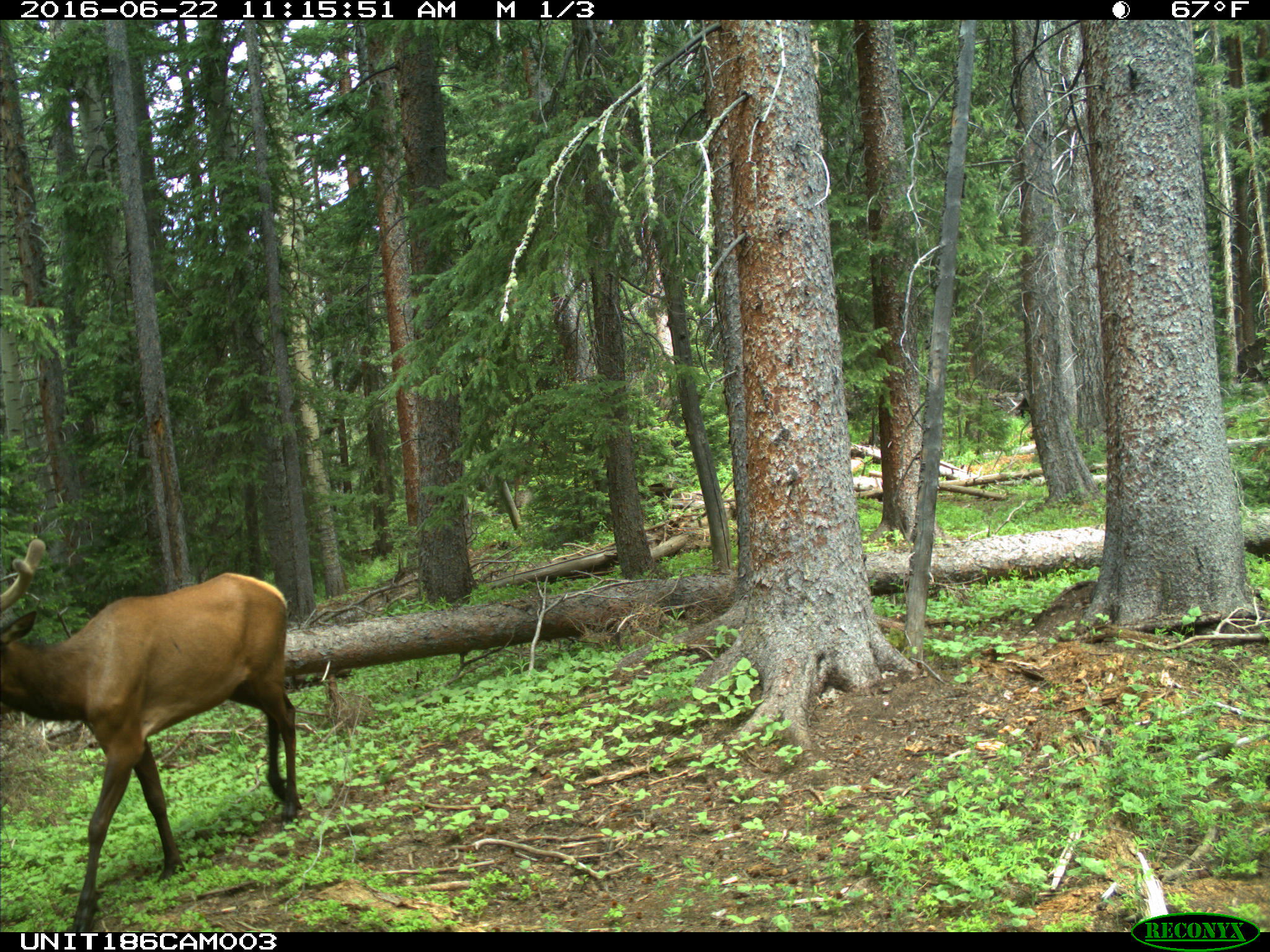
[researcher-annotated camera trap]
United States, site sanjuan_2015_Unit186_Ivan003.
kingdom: Animalia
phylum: Chordata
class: Mammalia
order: Artiodactyla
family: Cervidae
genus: Cervus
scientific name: Cervus elaphus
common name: red deer